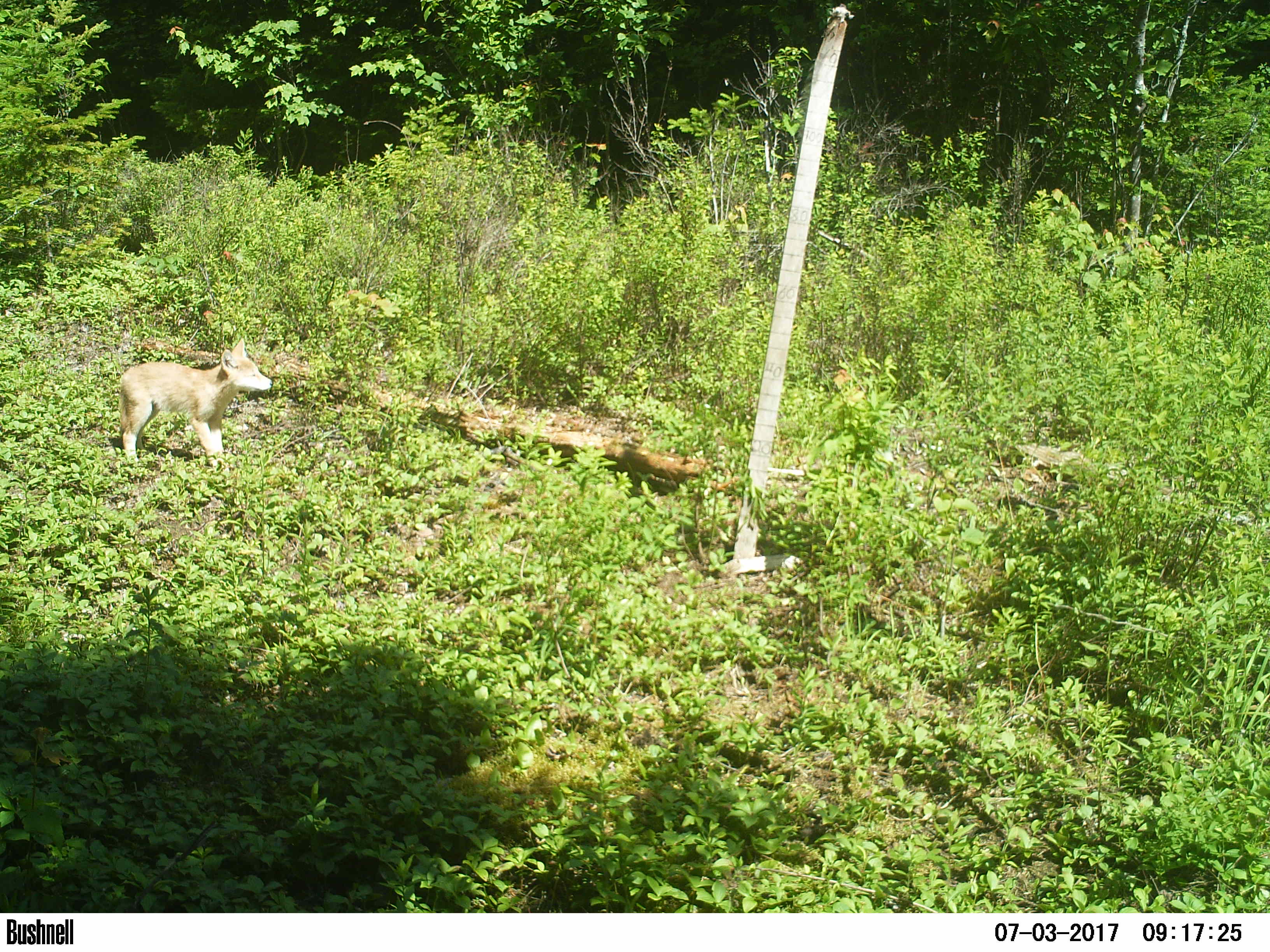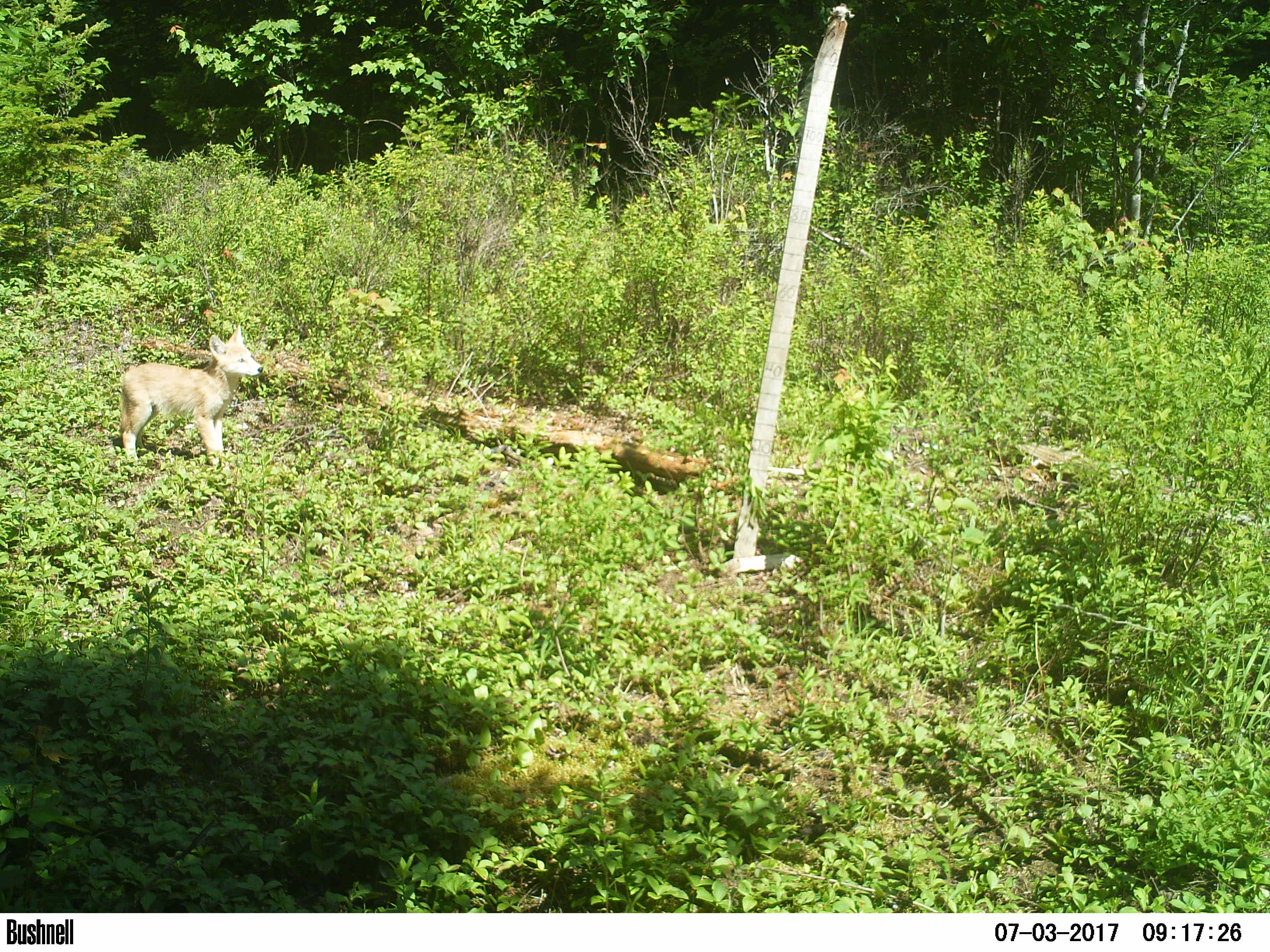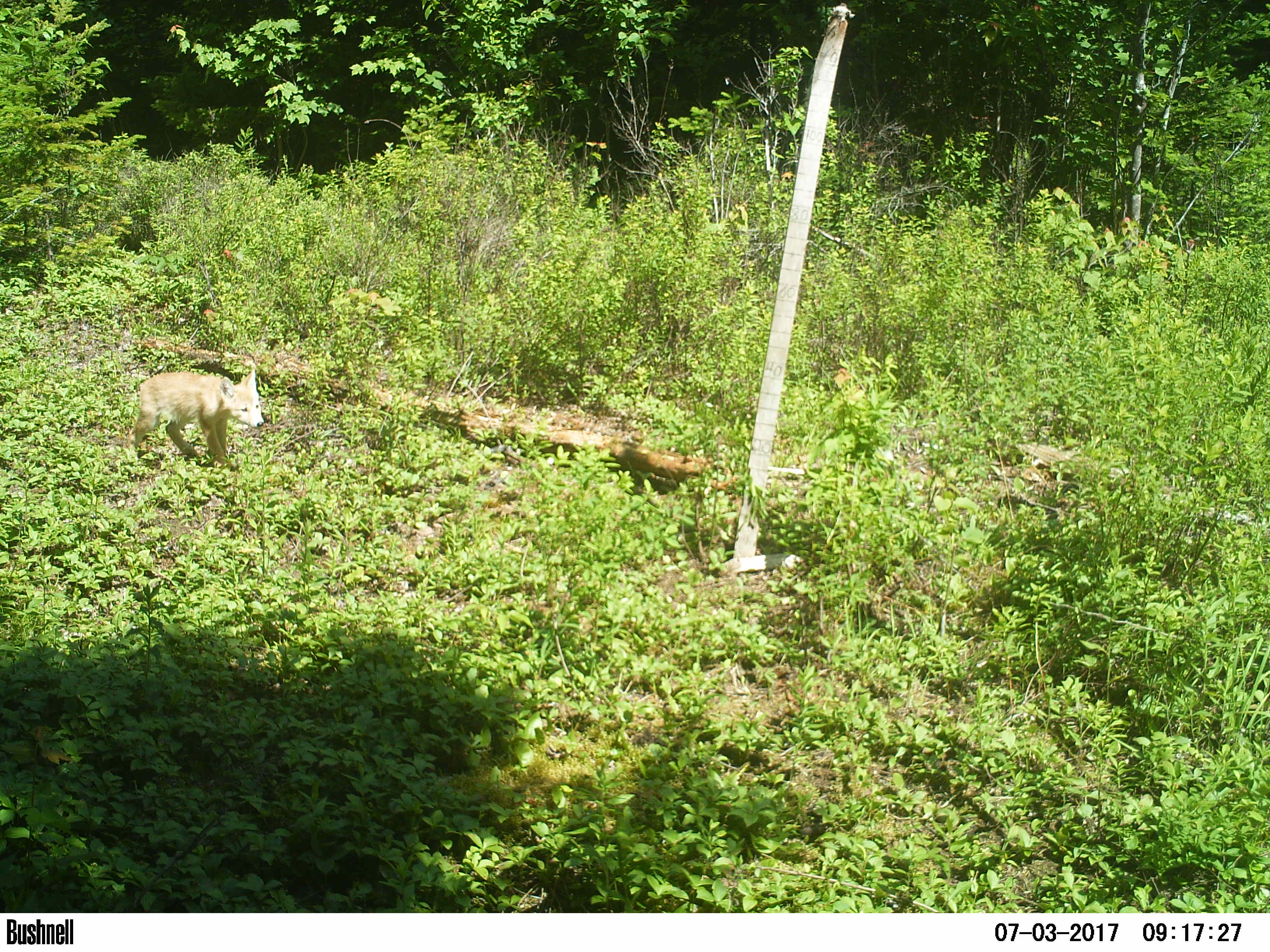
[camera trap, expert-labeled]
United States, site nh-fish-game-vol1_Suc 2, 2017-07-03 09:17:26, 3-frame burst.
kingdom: Animalia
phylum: Chordata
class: Mammalia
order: Carnivora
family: Canidae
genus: Canis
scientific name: Canis latrans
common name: coyote